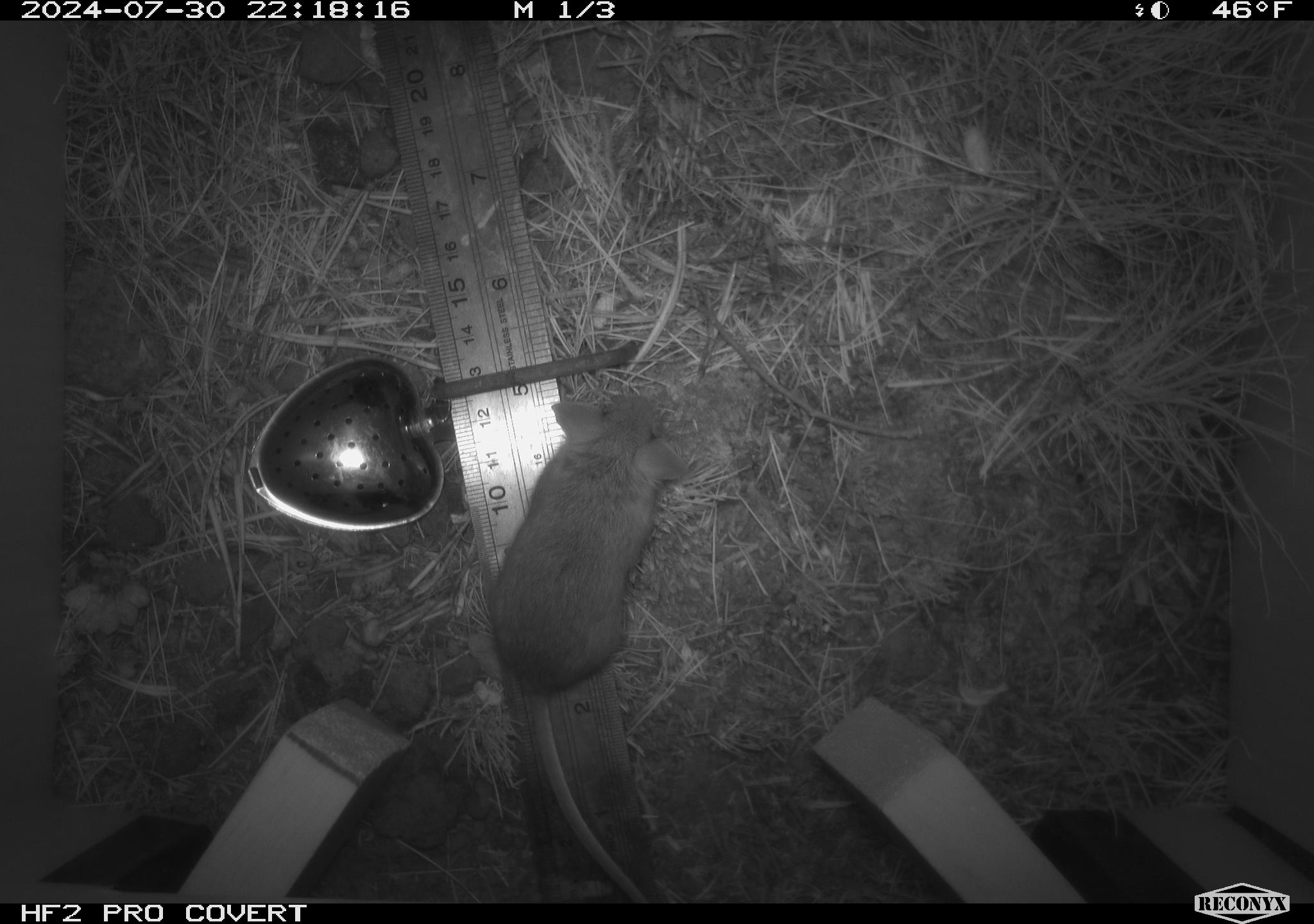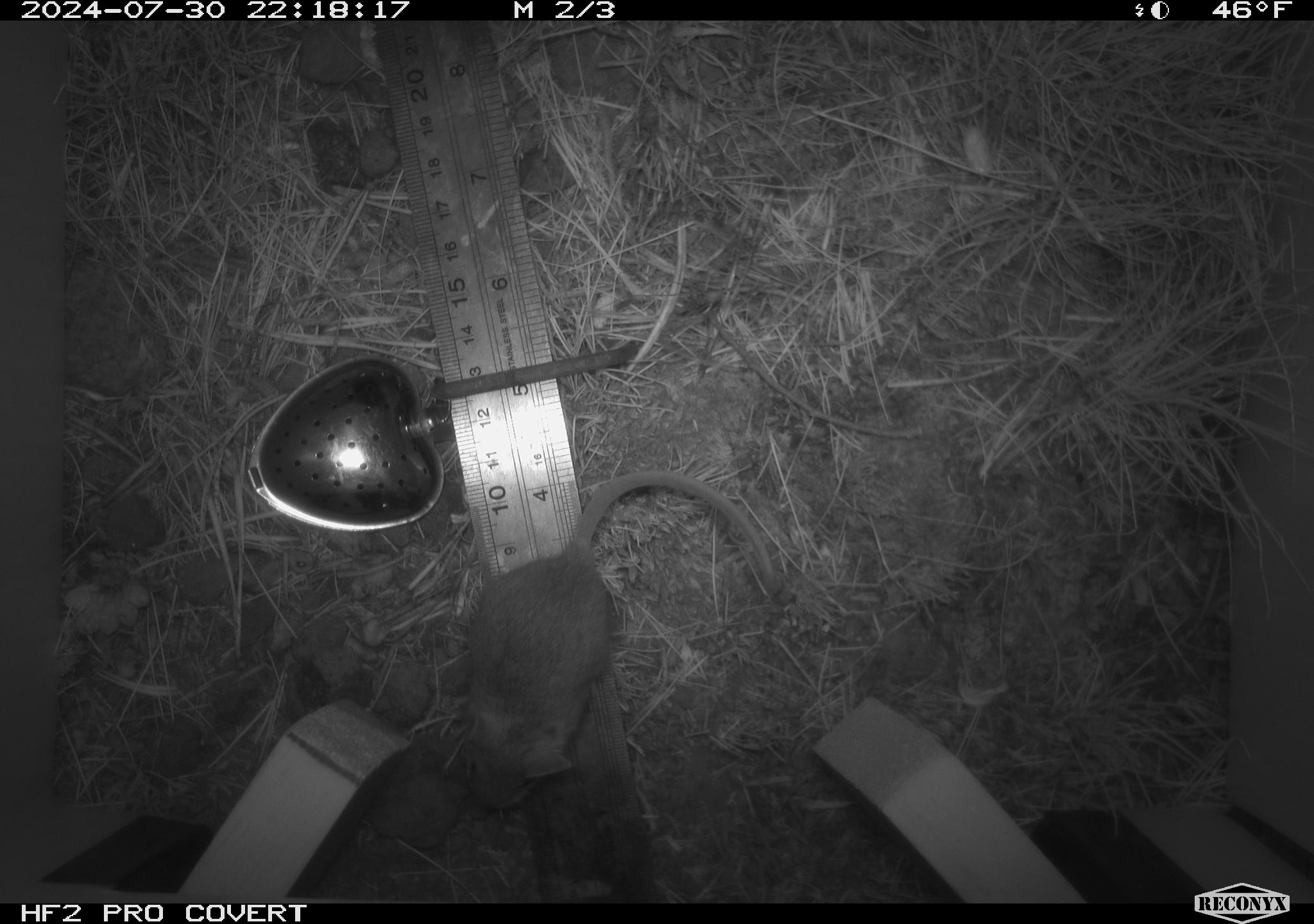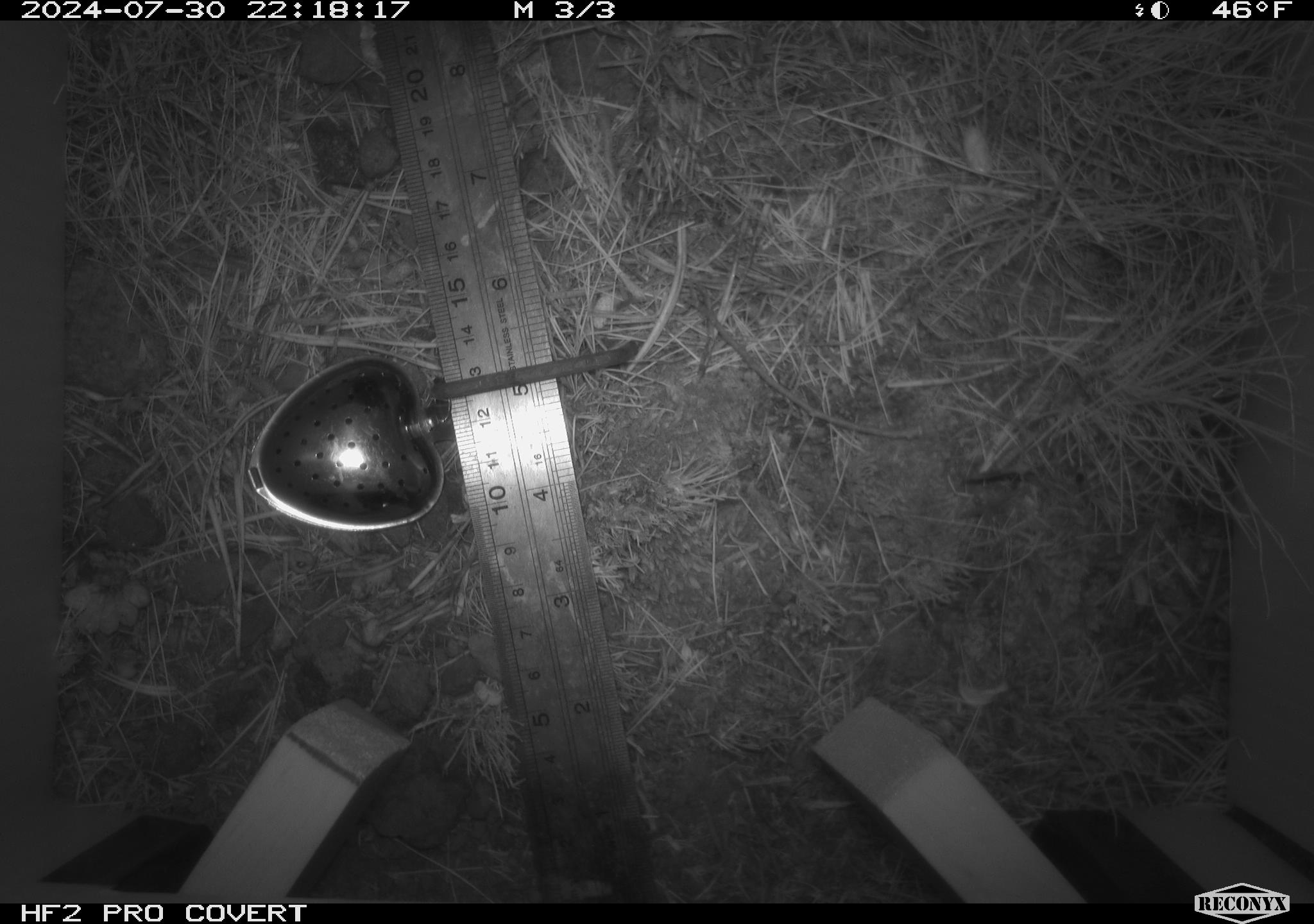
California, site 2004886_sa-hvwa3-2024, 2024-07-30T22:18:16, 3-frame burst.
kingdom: Animalia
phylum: Chordata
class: Mammalia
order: Rodentia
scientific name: Rodentia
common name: mouse species